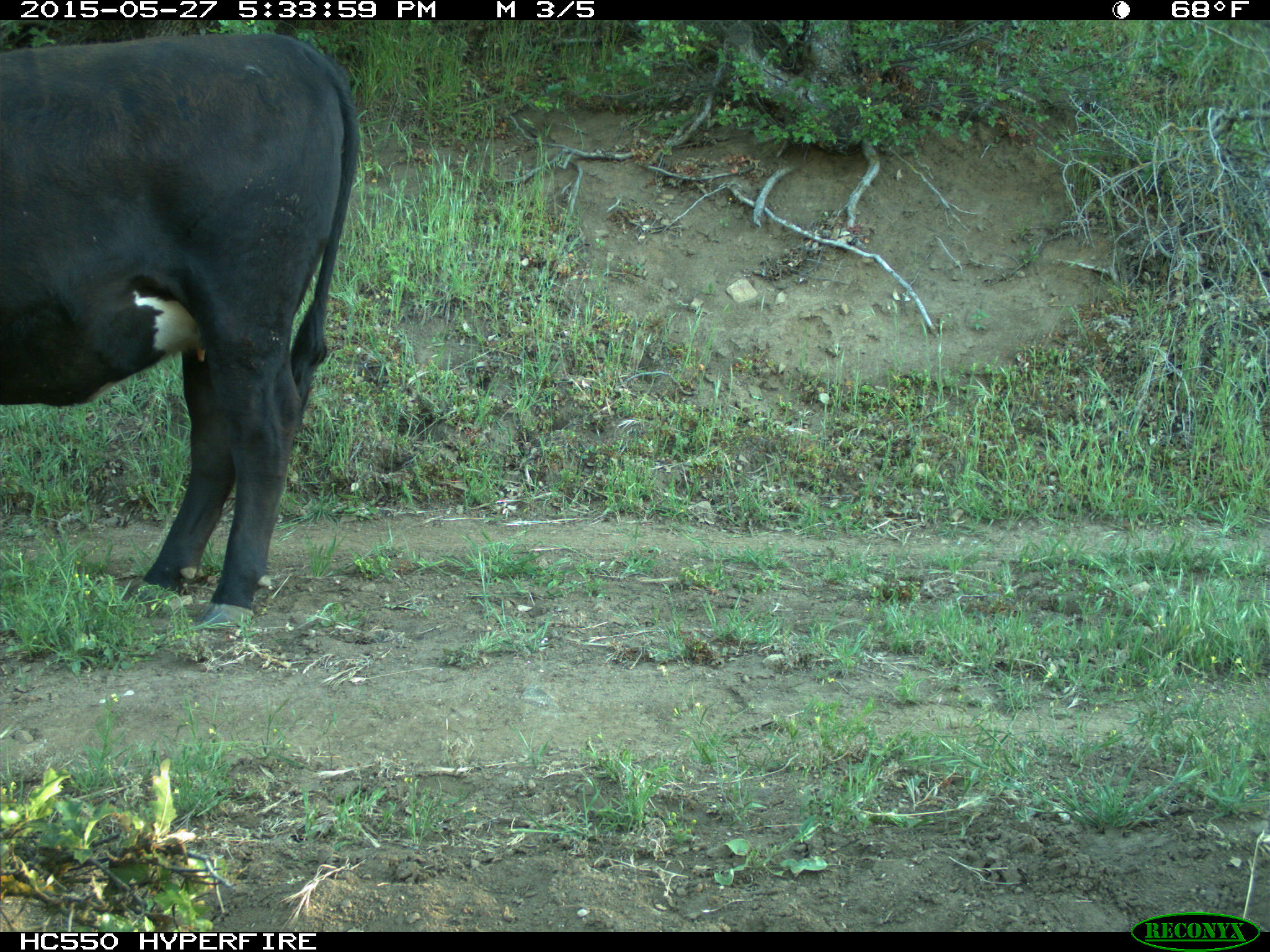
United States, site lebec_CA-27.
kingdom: Animalia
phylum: Chordata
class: Mammalia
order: Artiodactyla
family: Bovidae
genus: Bos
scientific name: Bos taurus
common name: domestic cow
Bos taurus (domestic cow).